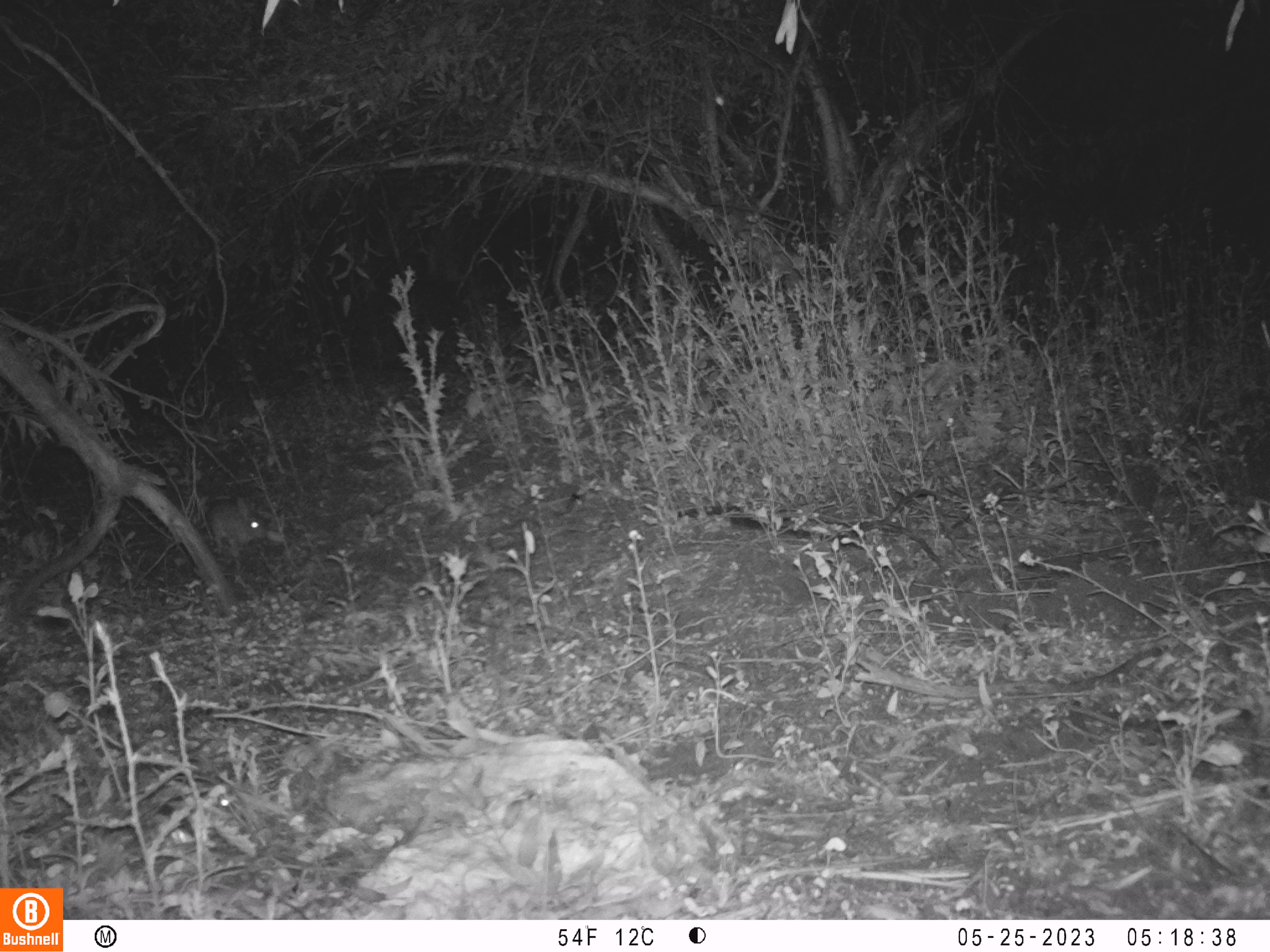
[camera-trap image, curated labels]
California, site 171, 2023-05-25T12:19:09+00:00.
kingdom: Animalia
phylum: Chordata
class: Mammalia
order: Lagomorpha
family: Leporidae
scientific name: Leporidae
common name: rabbit